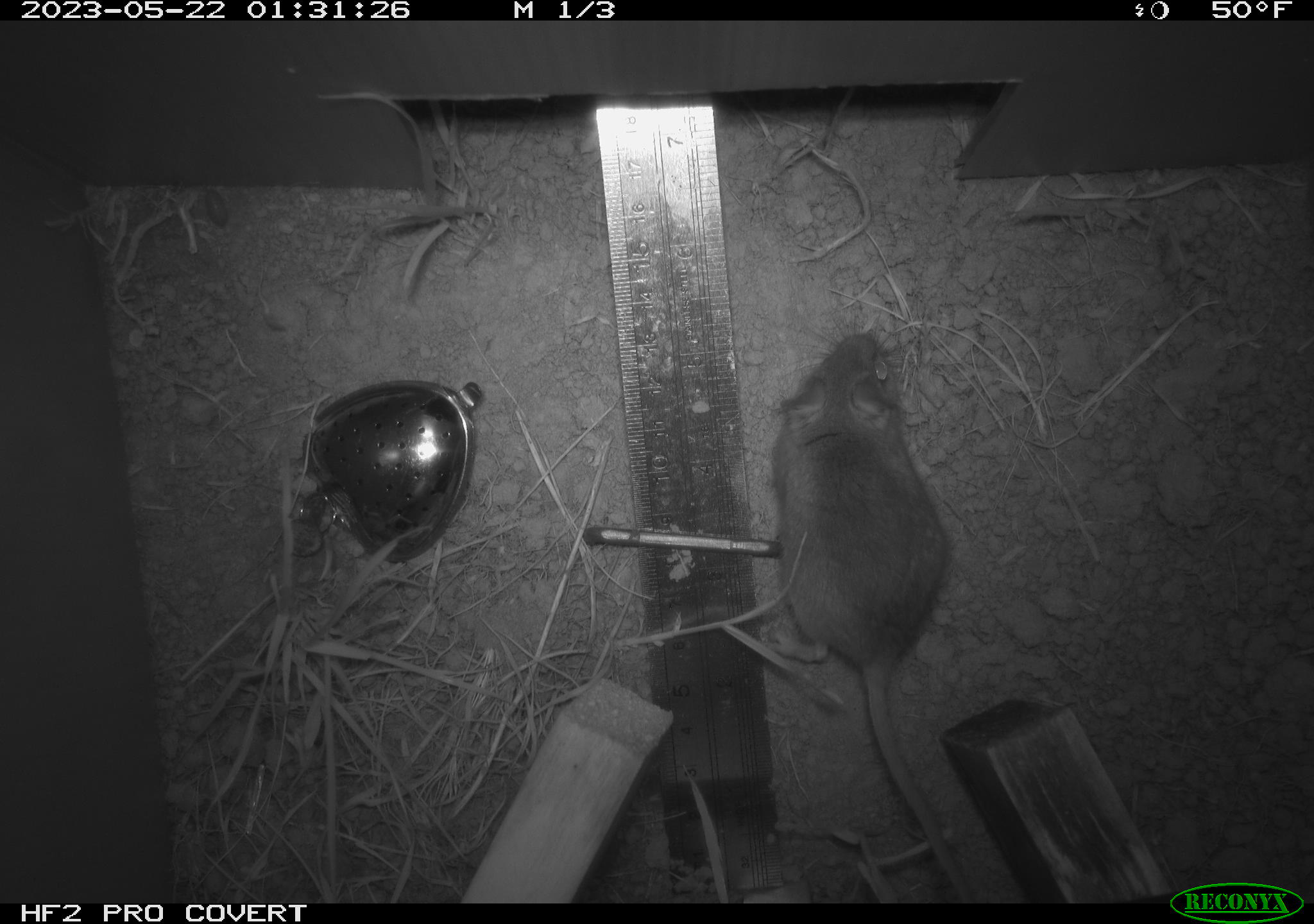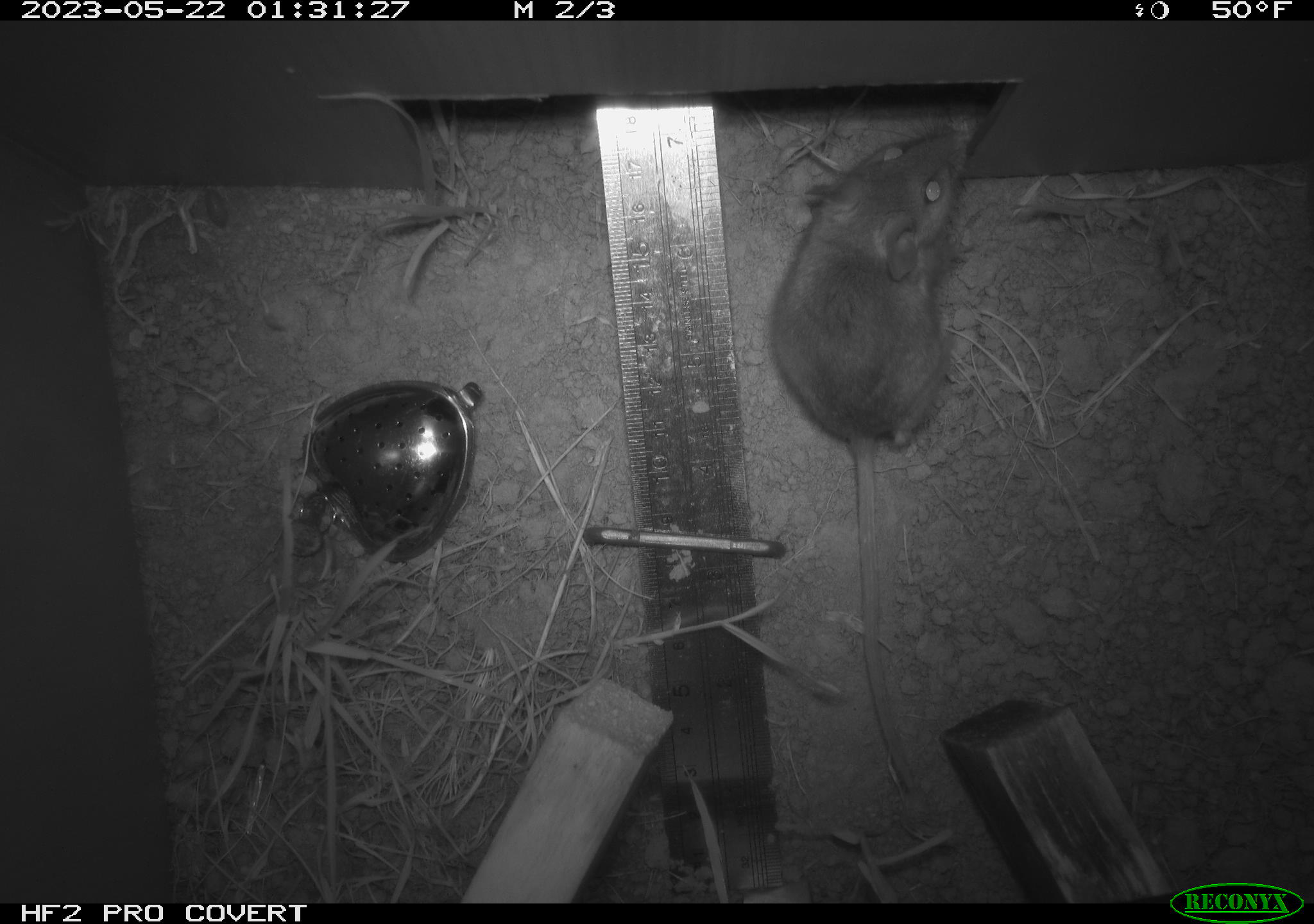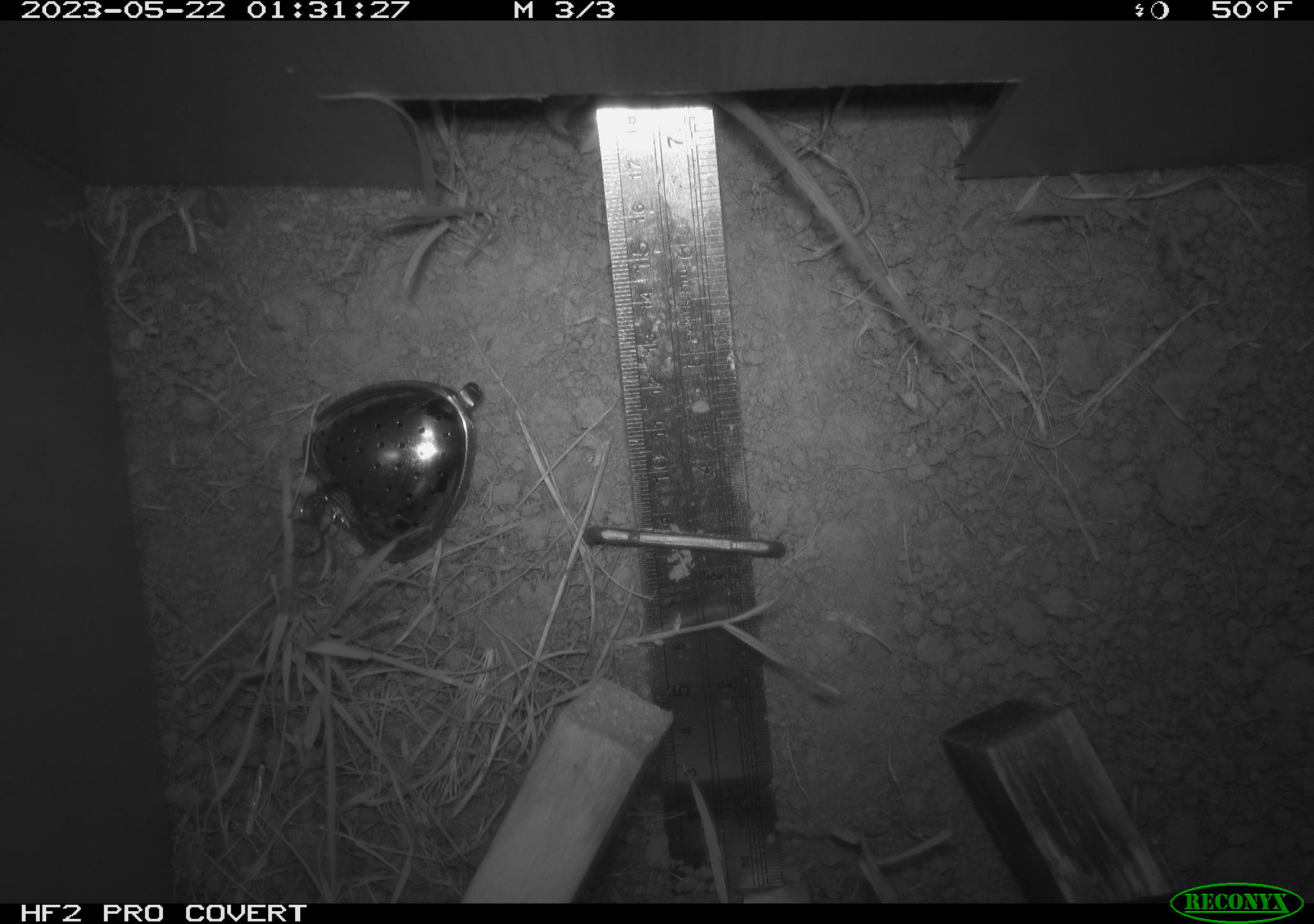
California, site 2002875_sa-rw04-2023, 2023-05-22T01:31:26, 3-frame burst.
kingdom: Animalia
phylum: Chordata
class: Mammalia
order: Rodentia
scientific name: Rodentia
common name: mouse species